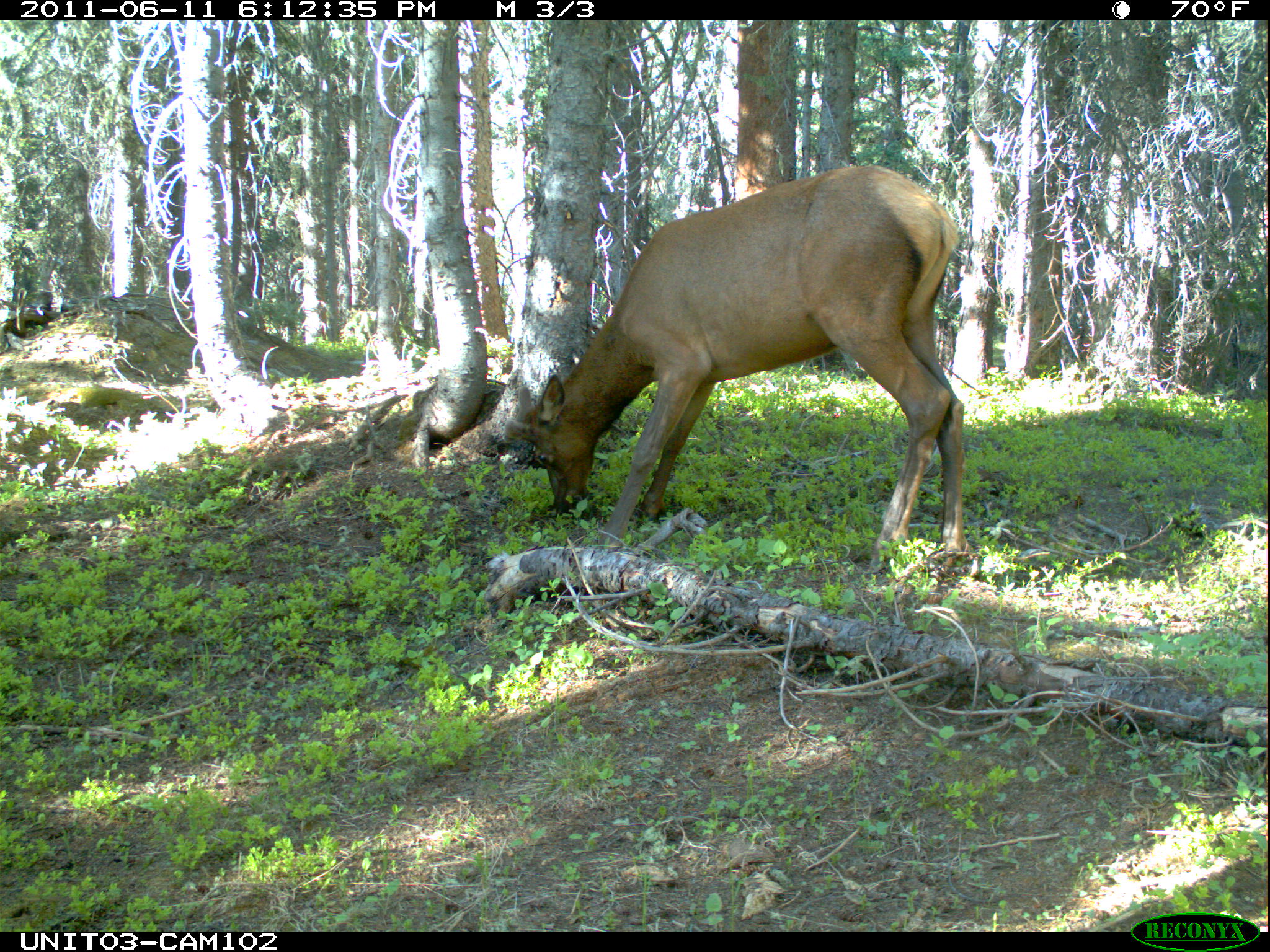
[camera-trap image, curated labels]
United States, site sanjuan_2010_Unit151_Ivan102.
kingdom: Animalia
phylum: Chordata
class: Mammalia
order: Artiodactyla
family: Cervidae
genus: Cervus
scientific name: Cervus elaphus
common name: red deer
Cervus elaphus (red deer).